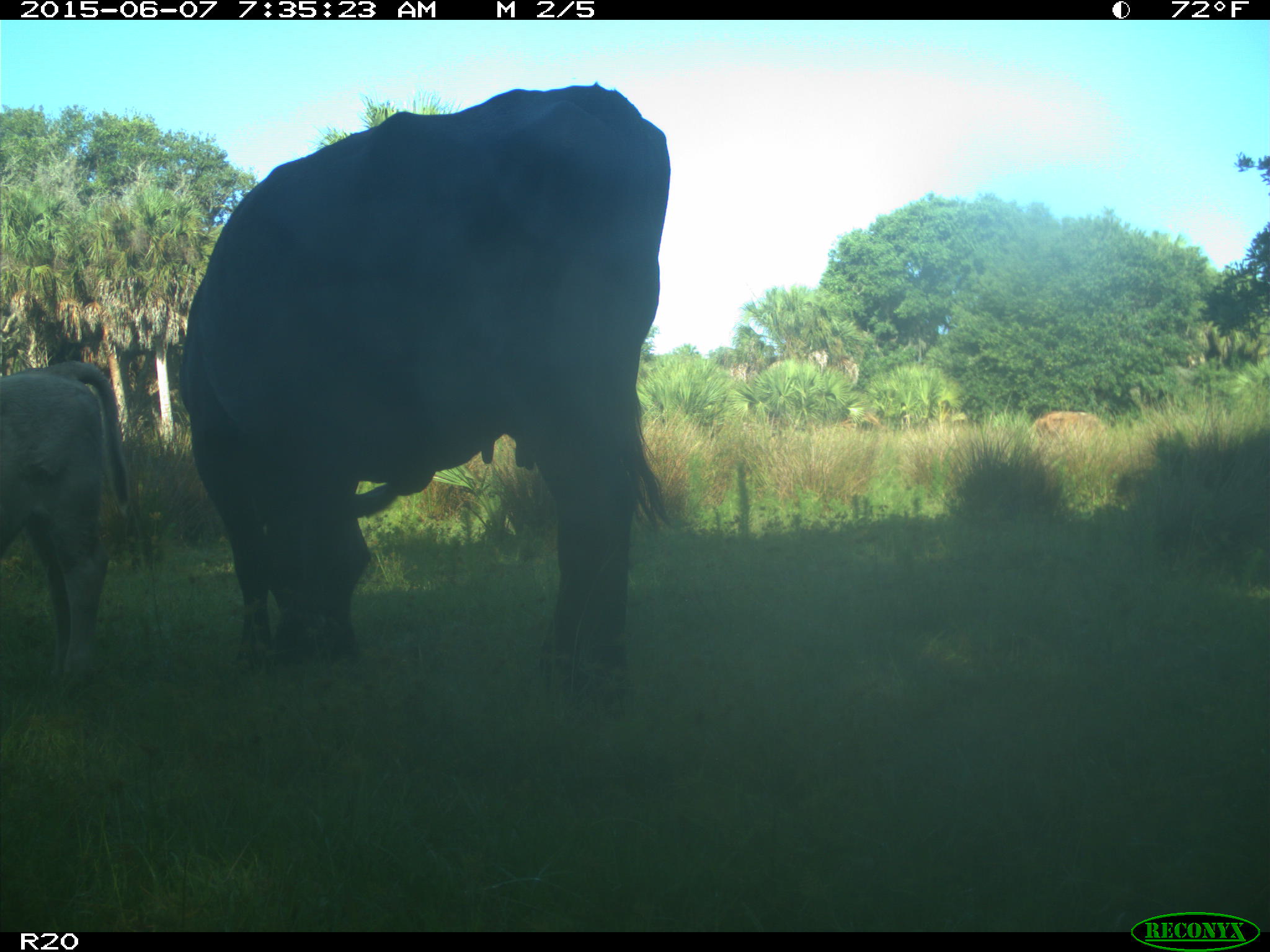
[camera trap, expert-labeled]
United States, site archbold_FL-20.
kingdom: Animalia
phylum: Chordata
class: Mammalia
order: Artiodactyla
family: Bovidae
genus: Bos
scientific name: Bos taurus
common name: domestic cow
Bos taurus (domestic cow).